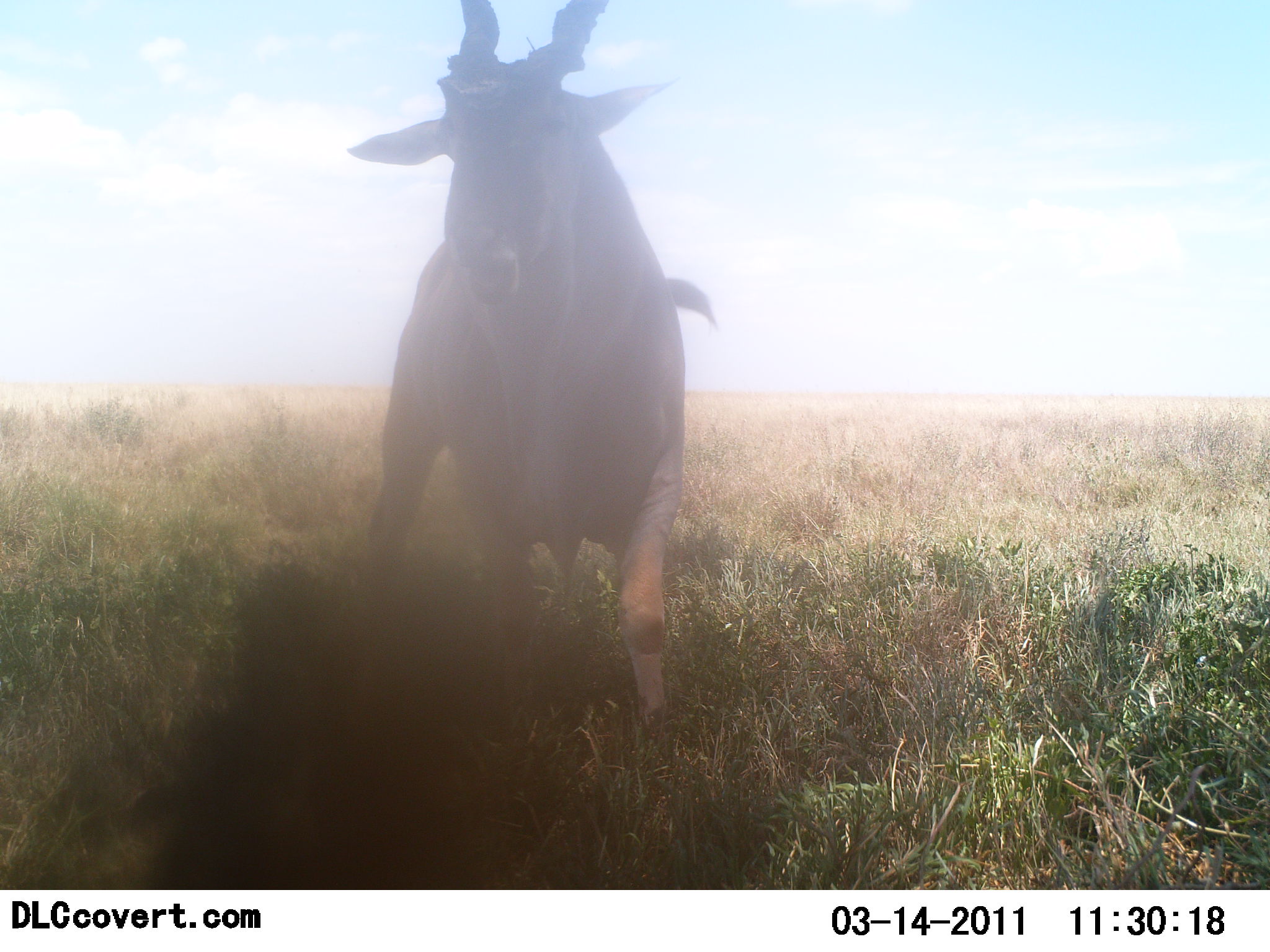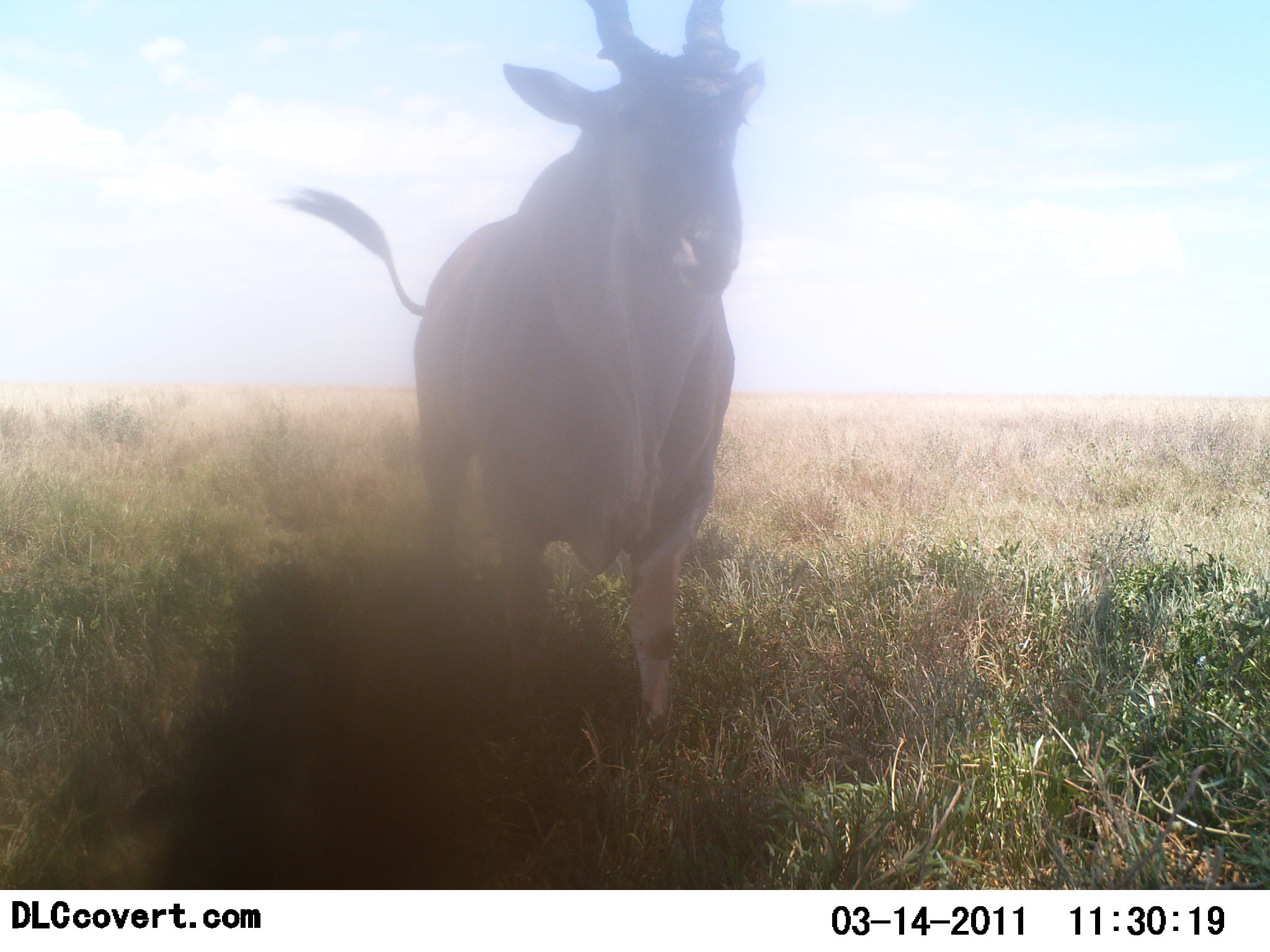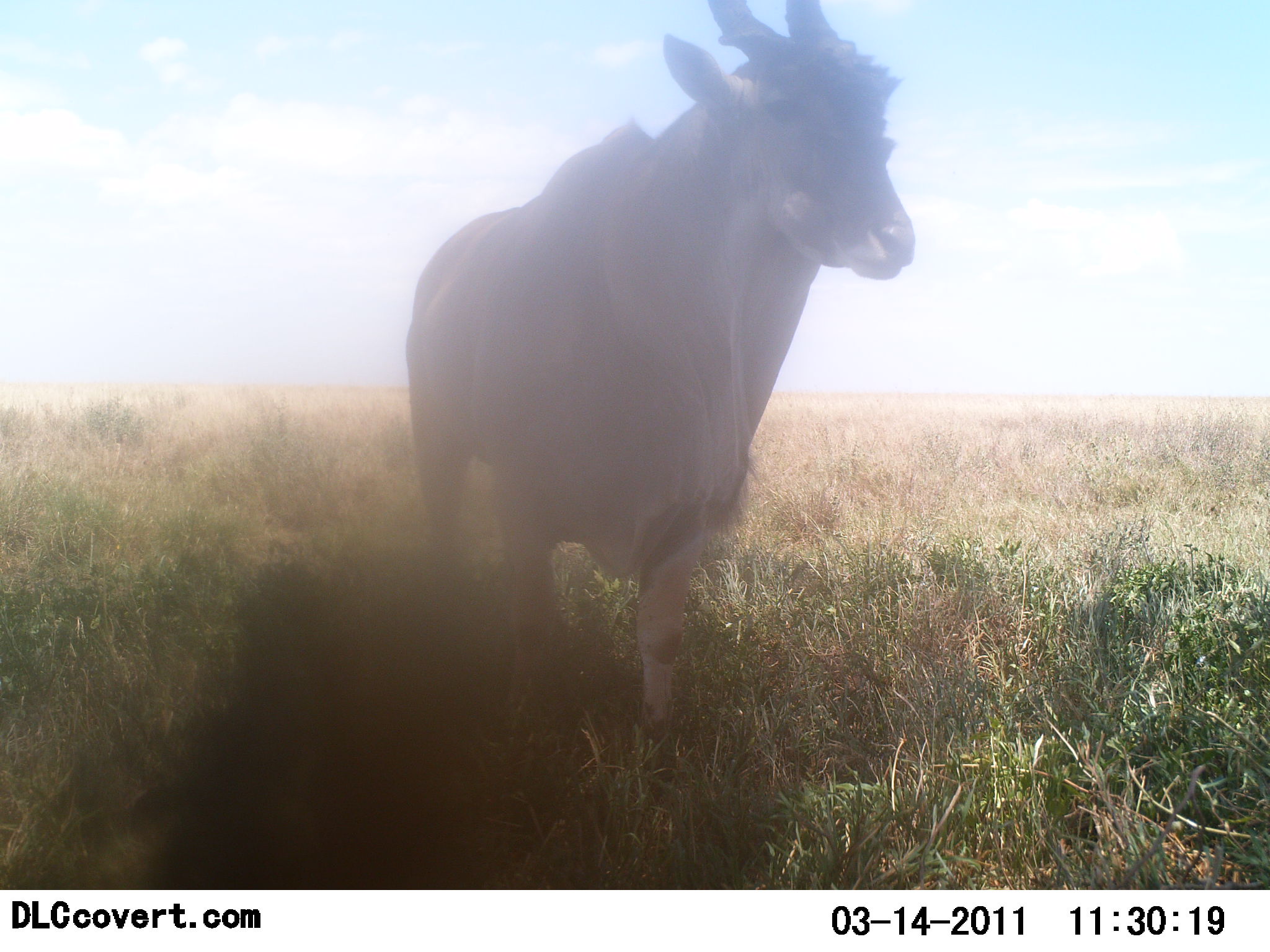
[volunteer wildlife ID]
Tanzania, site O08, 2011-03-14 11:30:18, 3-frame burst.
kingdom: Animalia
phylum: Chordata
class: Mammalia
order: Artiodactyla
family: Bovidae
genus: Tragelaphus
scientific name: Tragelaphus oryx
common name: eland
Eland (Tragelaphus oryx), count 1. Behavior (volunteer vote fractions): standing 80%, resting 0%, moving 20%, interacting 0%. Young present (vote fraction): 0%. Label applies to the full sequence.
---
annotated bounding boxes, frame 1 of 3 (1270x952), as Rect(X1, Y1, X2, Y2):
animal: Rect(346, 0, 719, 743)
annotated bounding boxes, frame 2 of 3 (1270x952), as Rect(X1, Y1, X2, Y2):
animal: Rect(280, 0, 770, 762)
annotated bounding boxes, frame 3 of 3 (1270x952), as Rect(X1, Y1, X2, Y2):
animal: Rect(402, 0, 922, 778)